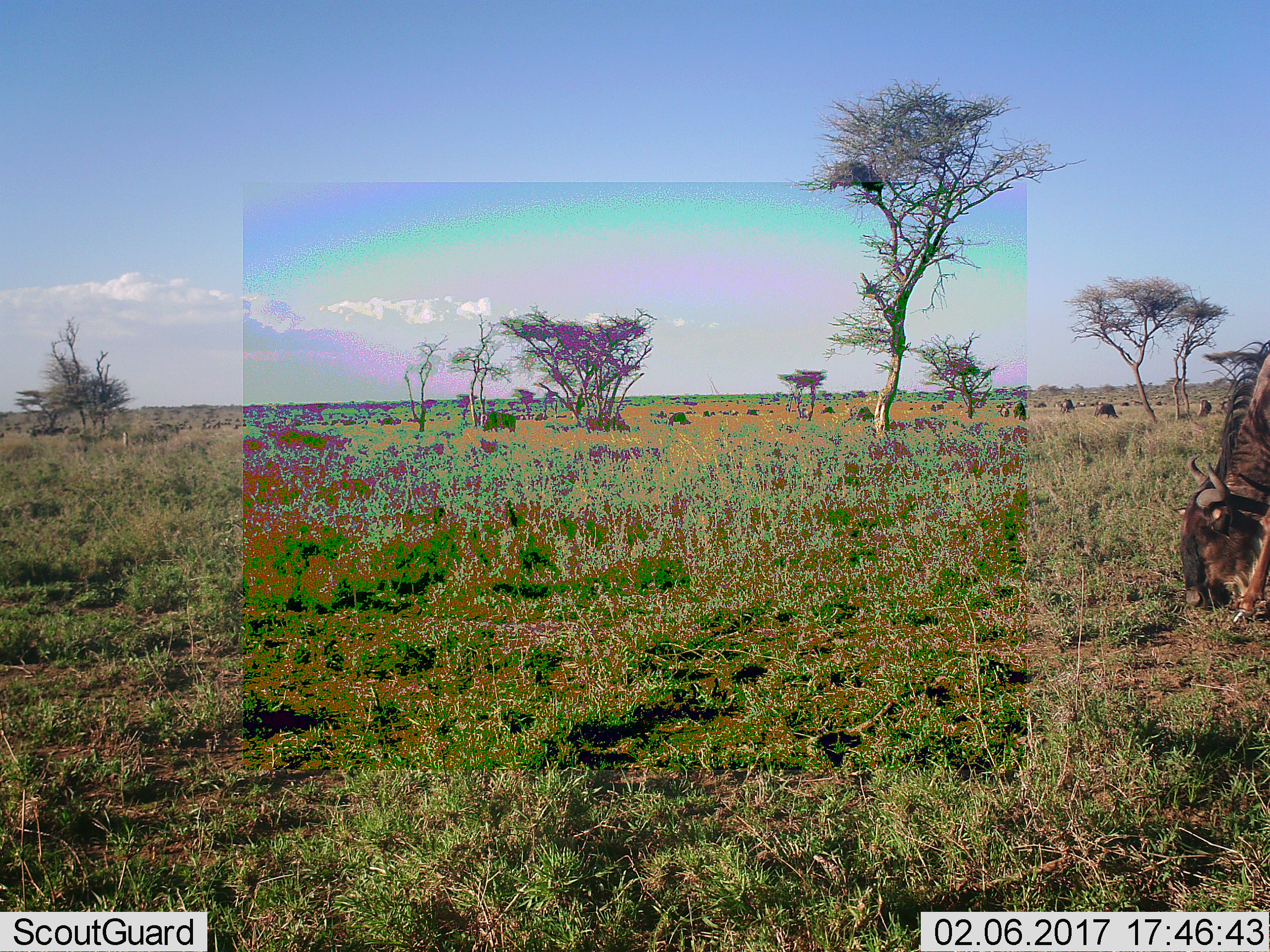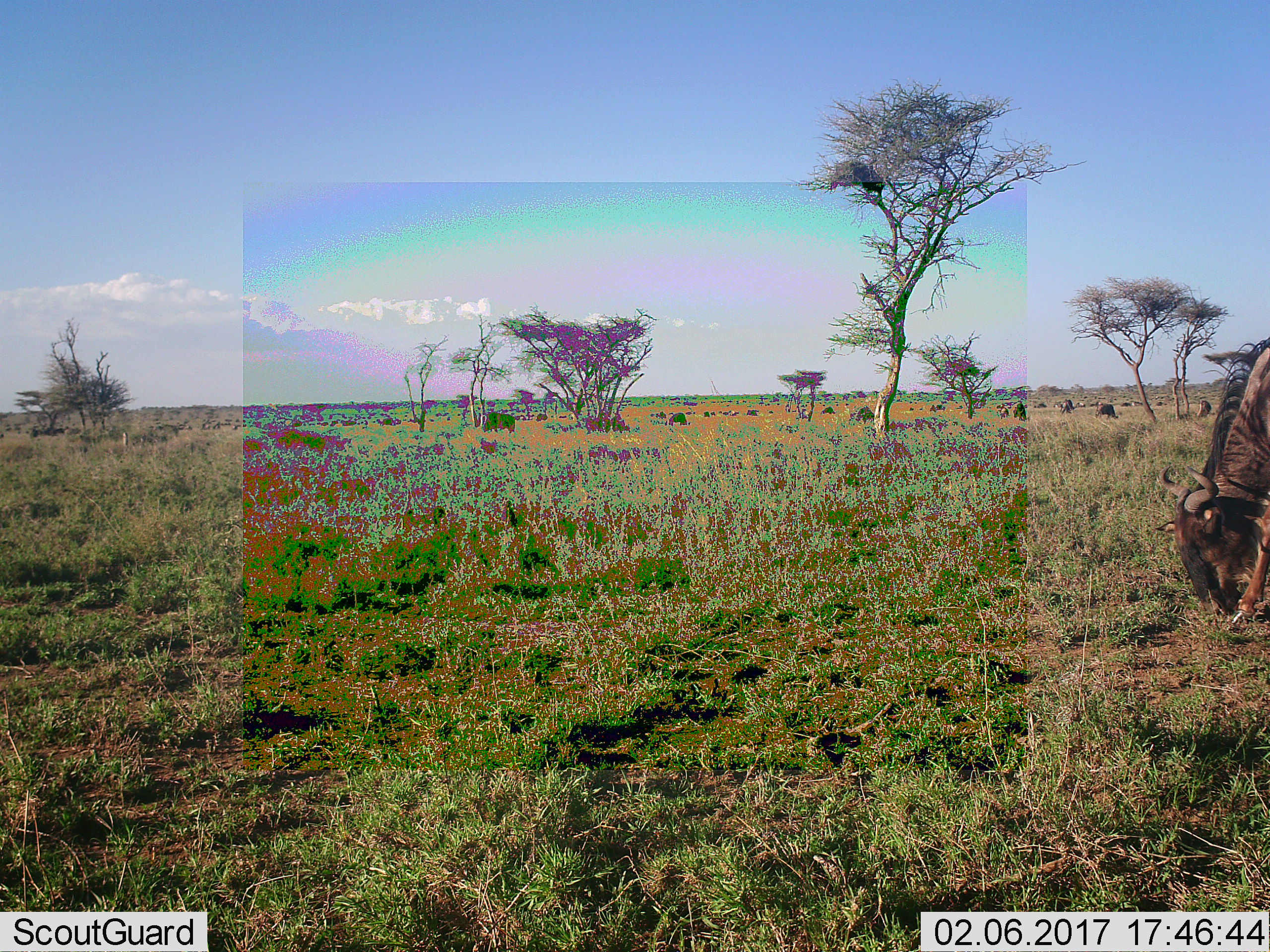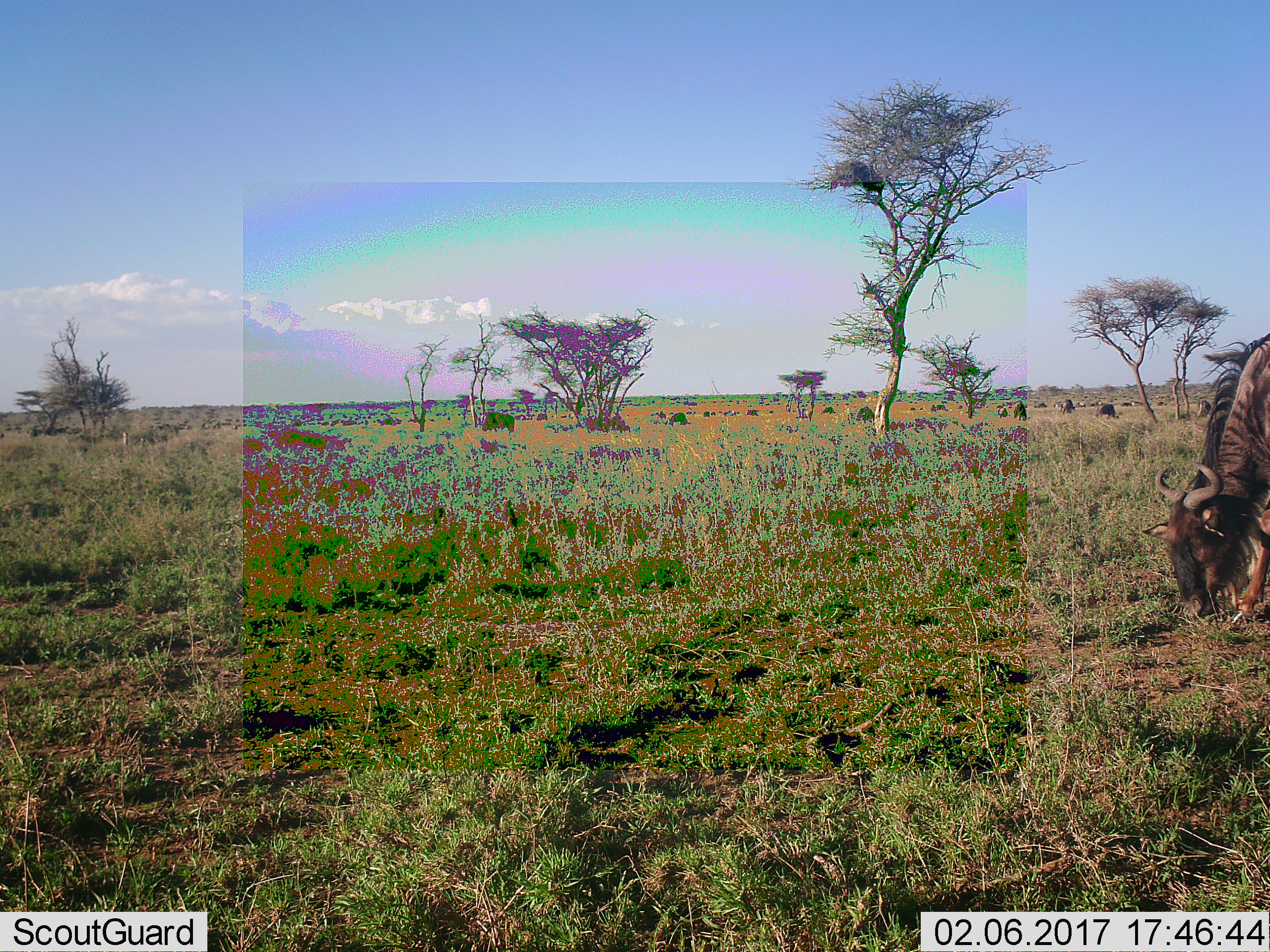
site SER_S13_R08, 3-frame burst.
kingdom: Animalia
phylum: Chordata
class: Mammalia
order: Artiodactyla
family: Bovidae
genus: Connochaetes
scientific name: Connochaetes taurinus taurinus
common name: blue wildebeest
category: wildebeestblue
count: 11-50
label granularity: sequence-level